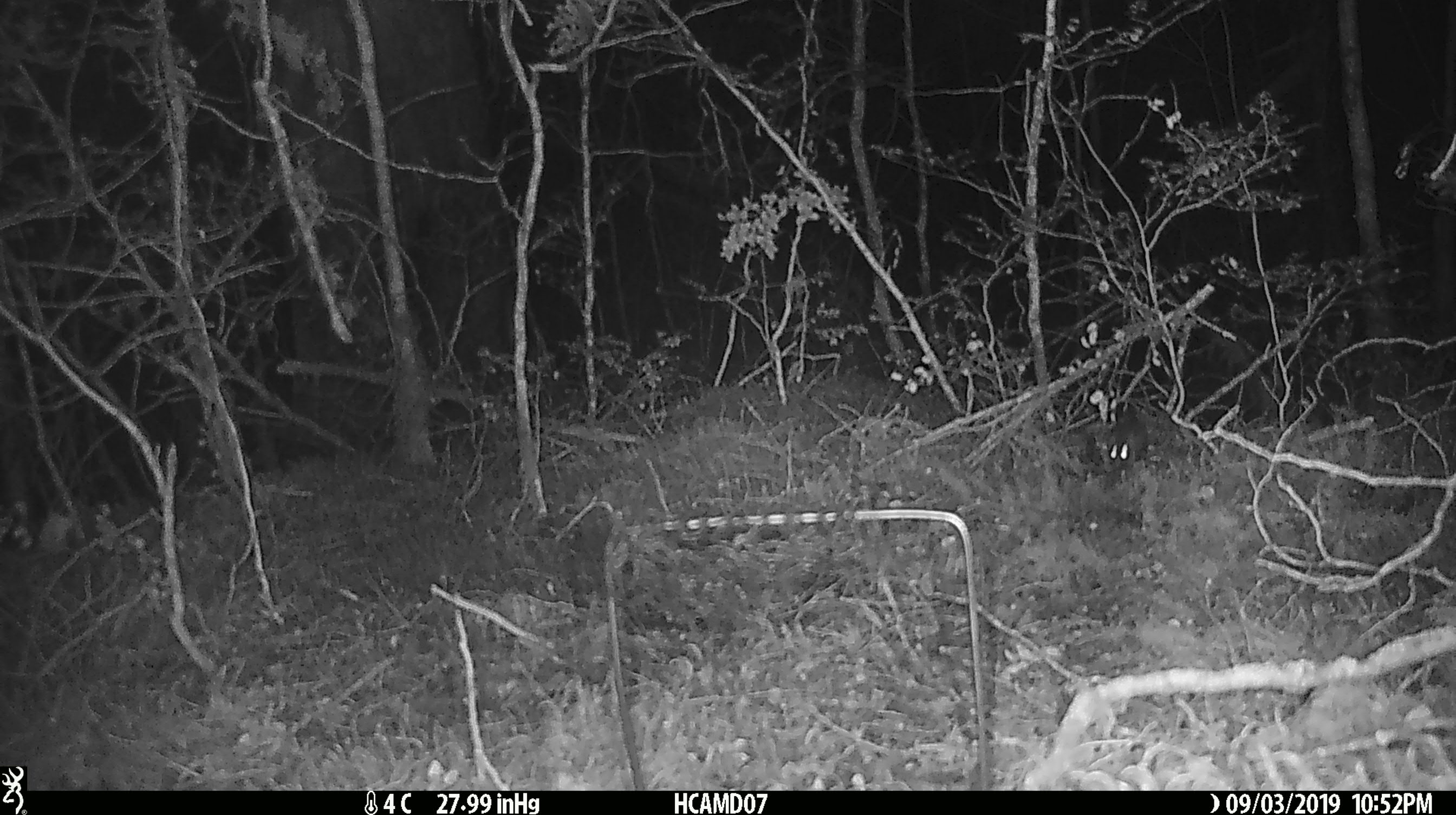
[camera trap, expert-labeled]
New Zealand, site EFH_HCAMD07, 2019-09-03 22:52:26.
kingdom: Animalia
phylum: Chordata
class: Mammalia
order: Rodentia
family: Muridae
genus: Mus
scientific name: Mus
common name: mouse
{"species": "mouse (Mus)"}